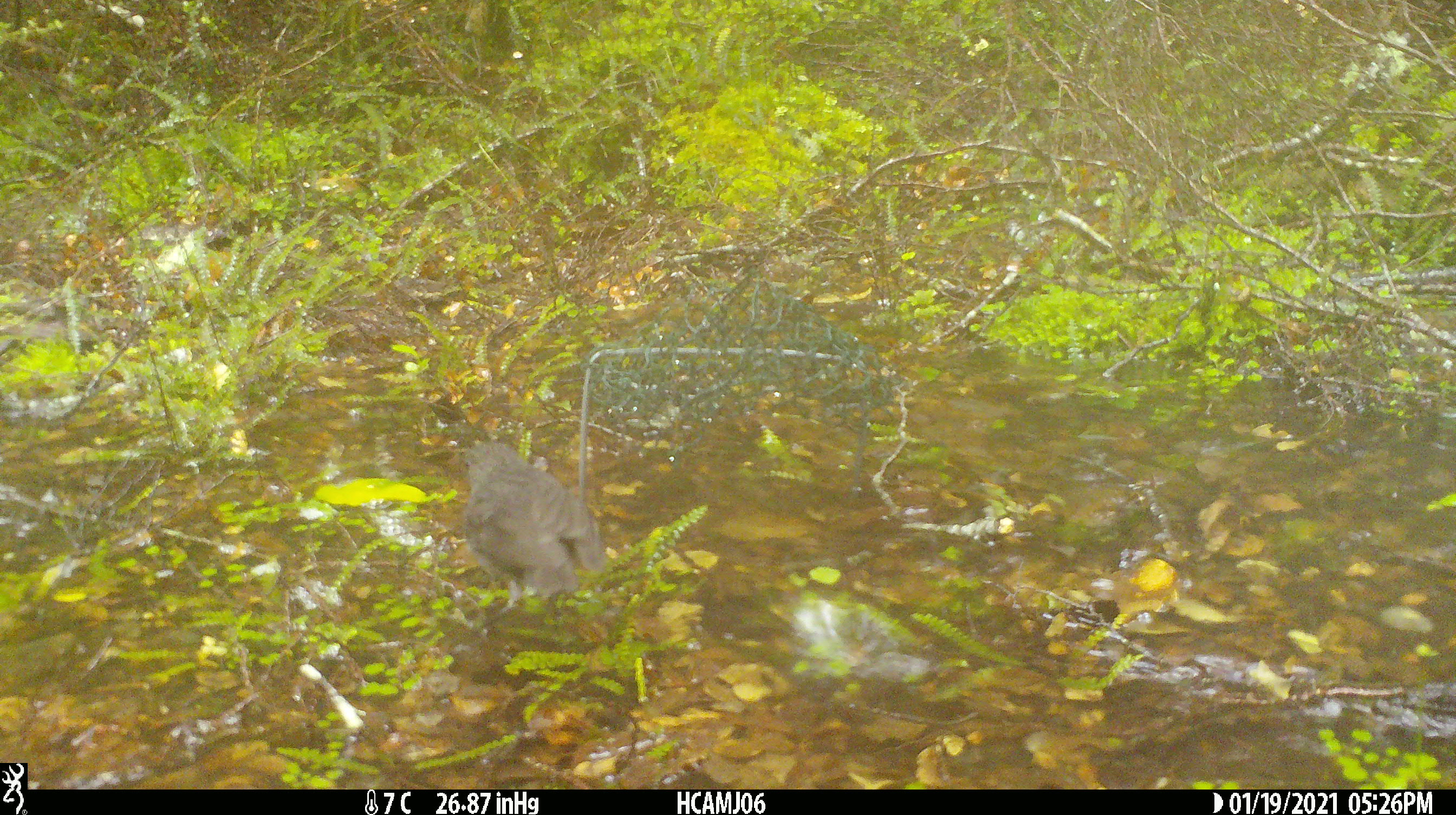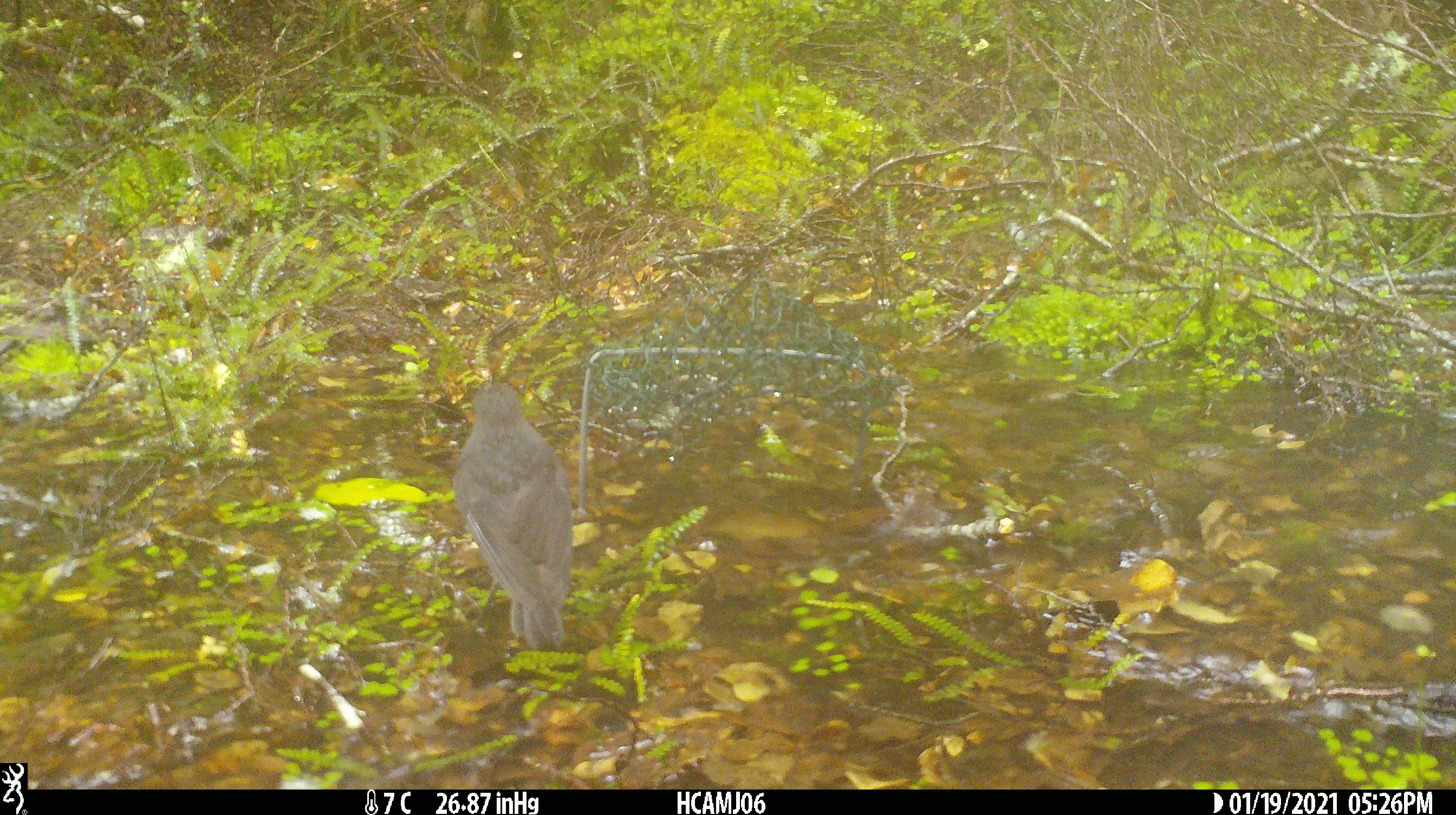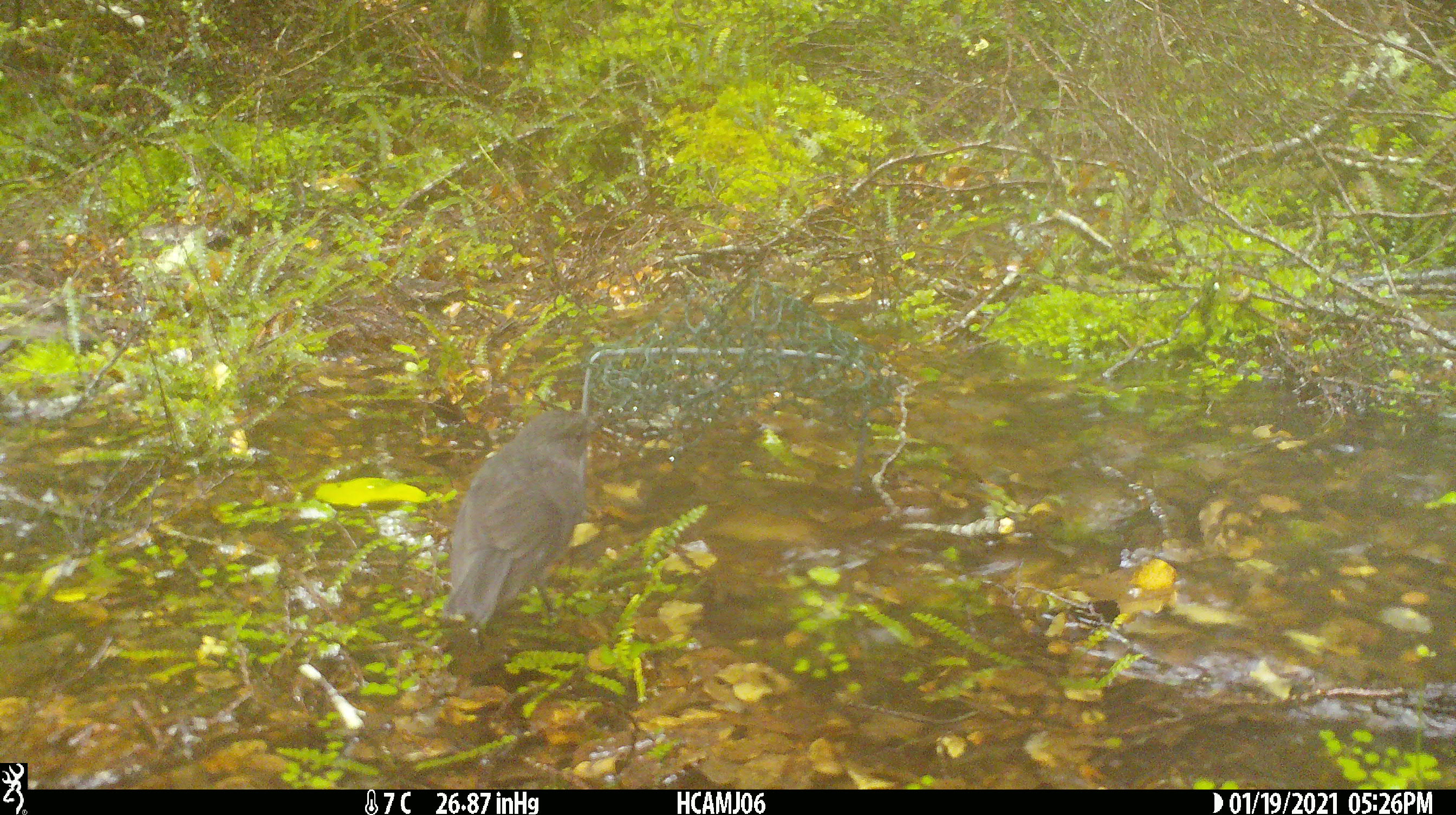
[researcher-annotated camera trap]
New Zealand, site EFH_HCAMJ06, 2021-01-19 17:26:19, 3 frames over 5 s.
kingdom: Animalia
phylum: Chordata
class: Aves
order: Passeriformes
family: Petroicidae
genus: Petroica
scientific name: Petroica australis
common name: new zealand robin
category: robin